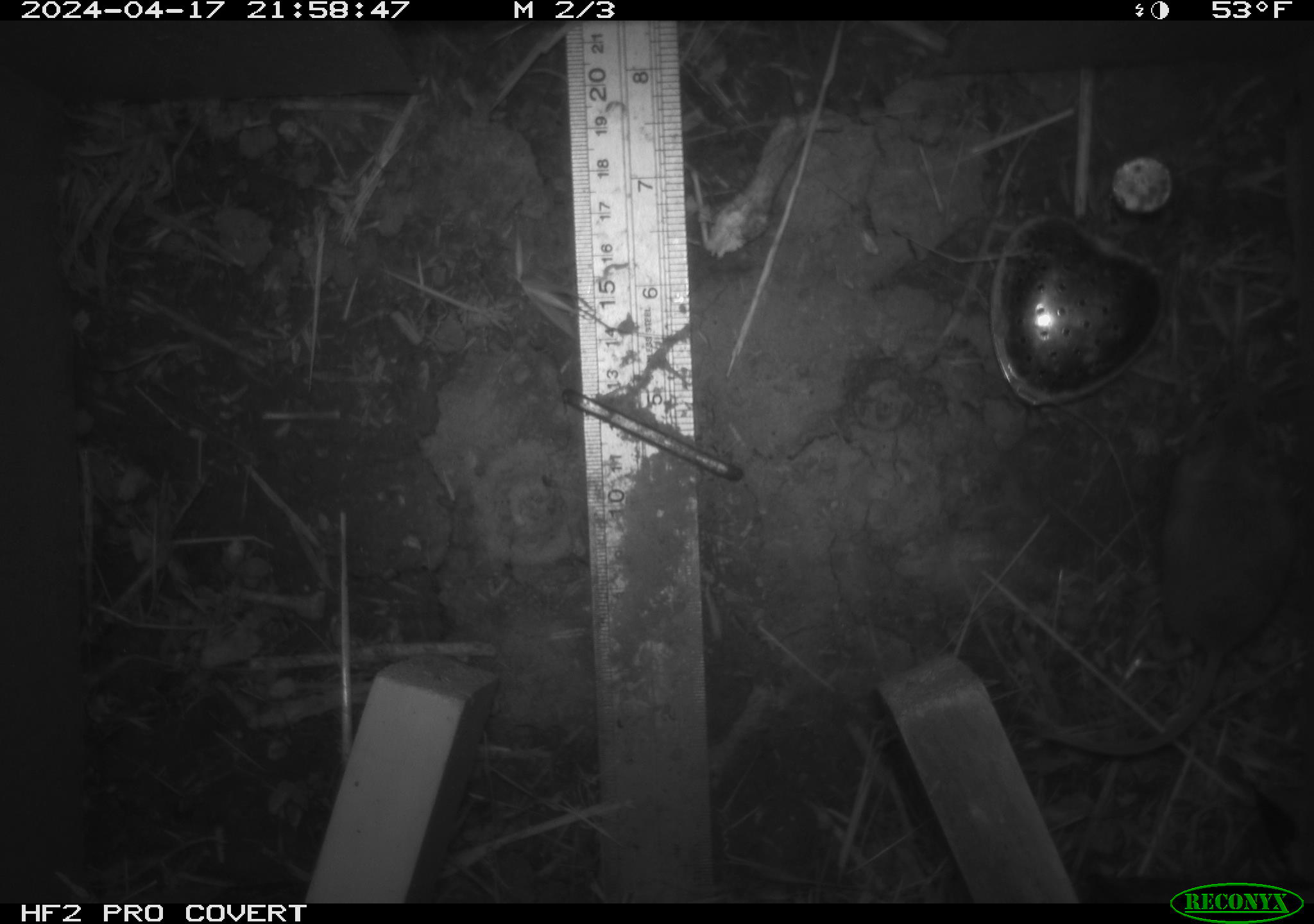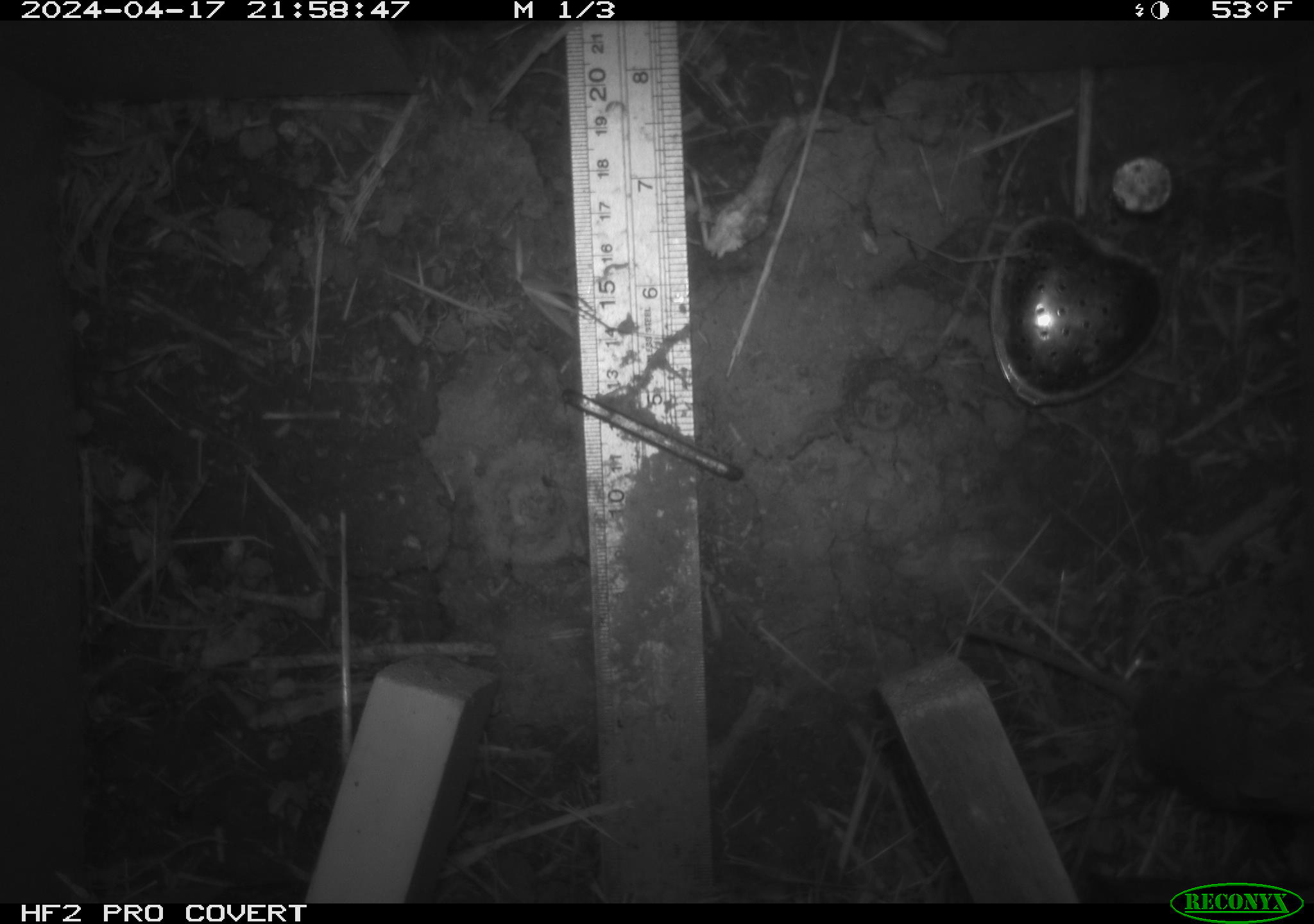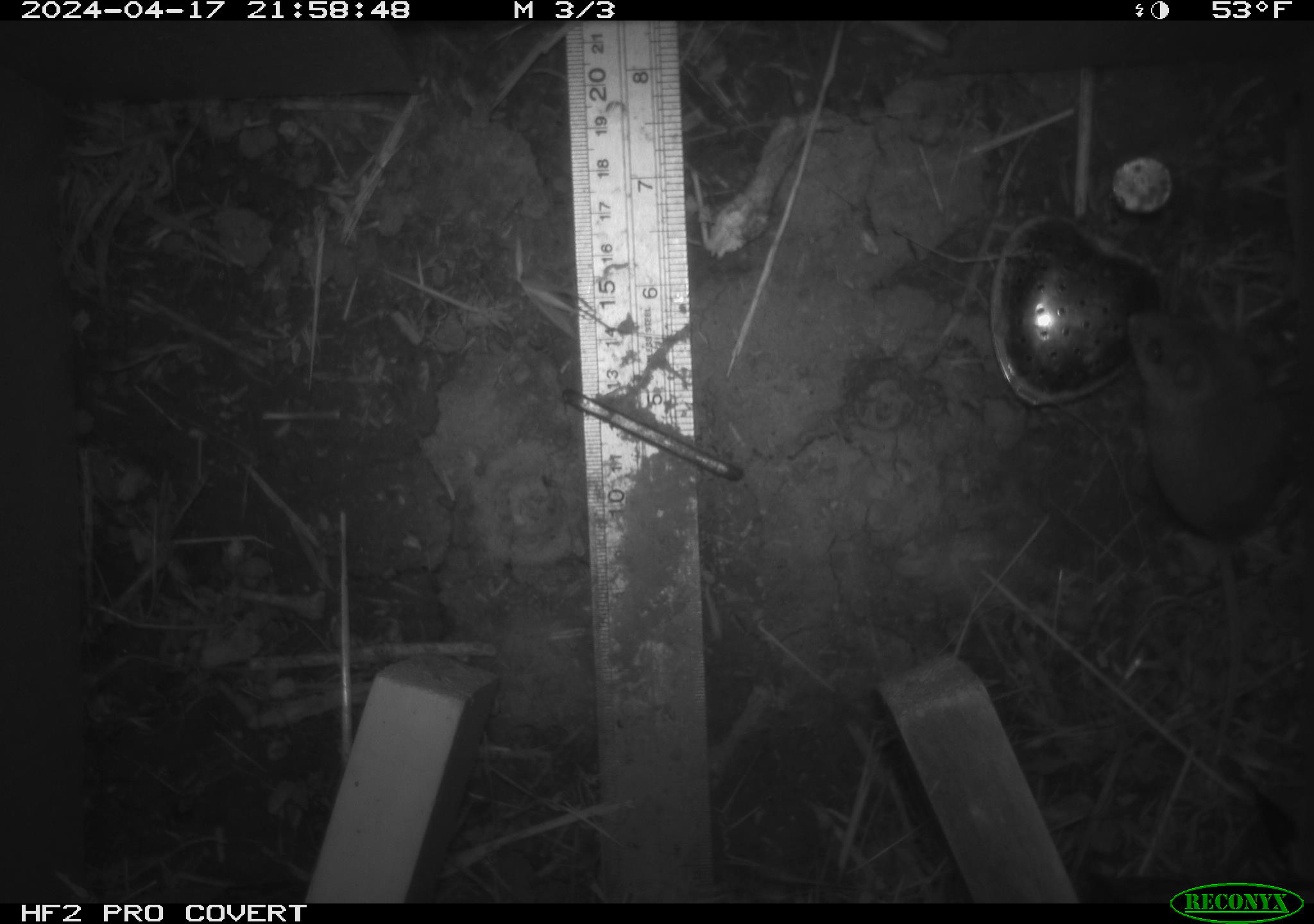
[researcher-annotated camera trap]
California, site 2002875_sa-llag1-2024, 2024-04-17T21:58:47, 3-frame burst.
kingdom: Animalia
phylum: Chordata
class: Mammalia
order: Rodentia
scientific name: Rodentia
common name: mouse species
Mouse species (Rodentia).